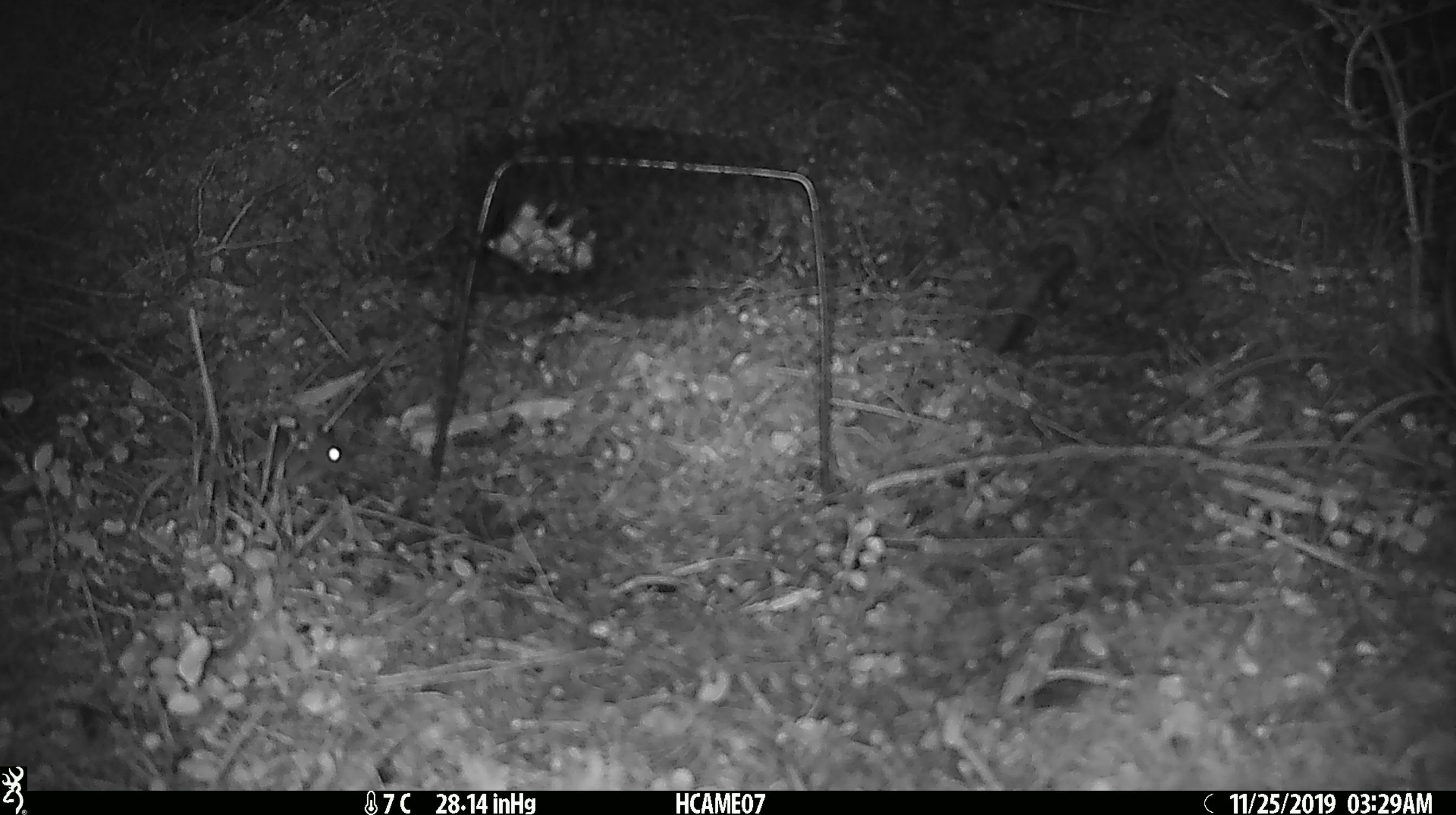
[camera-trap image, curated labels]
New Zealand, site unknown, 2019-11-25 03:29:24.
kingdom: Animalia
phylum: Chordata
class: Mammalia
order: Rodentia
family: Muridae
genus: Mus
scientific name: Mus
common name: mouse